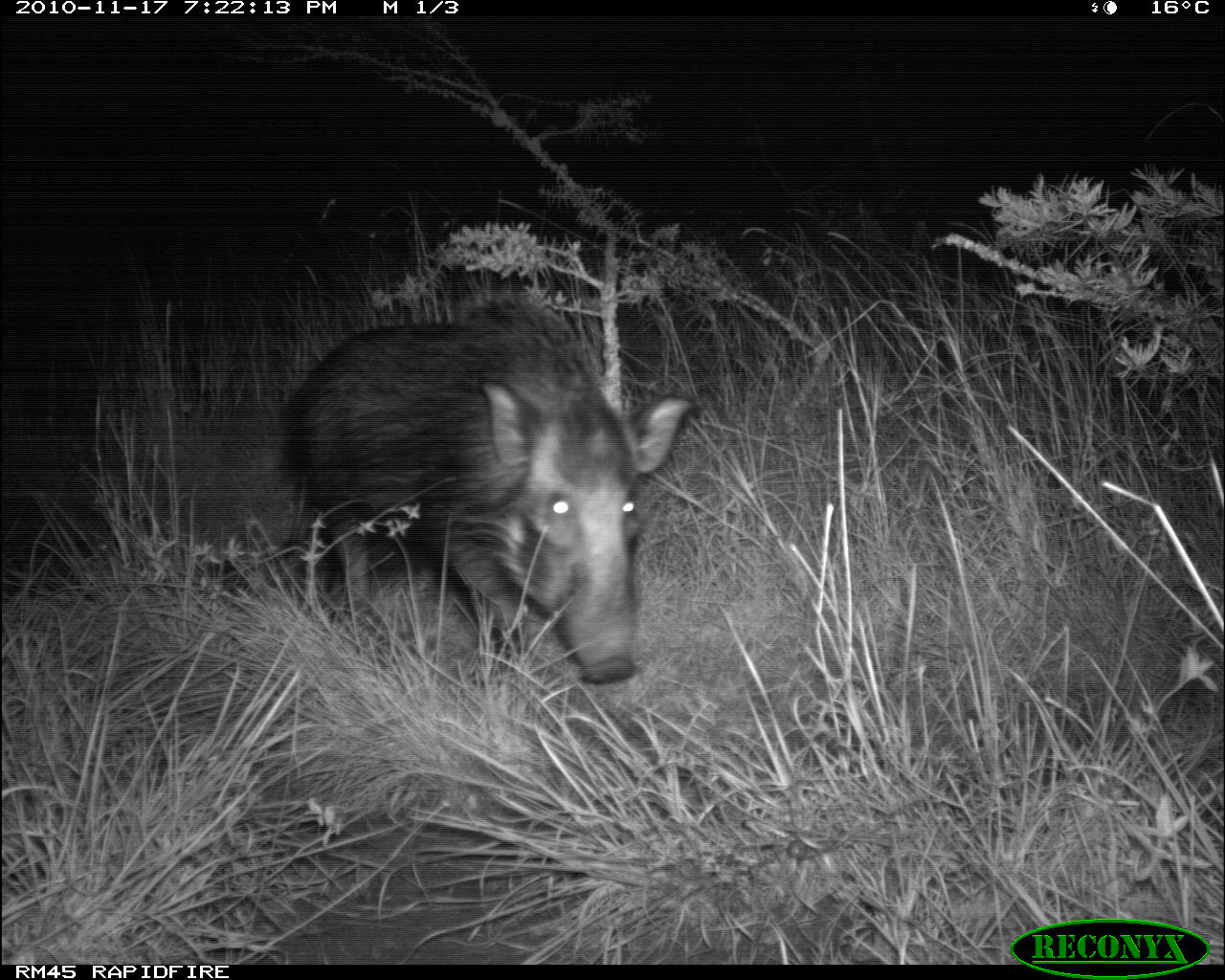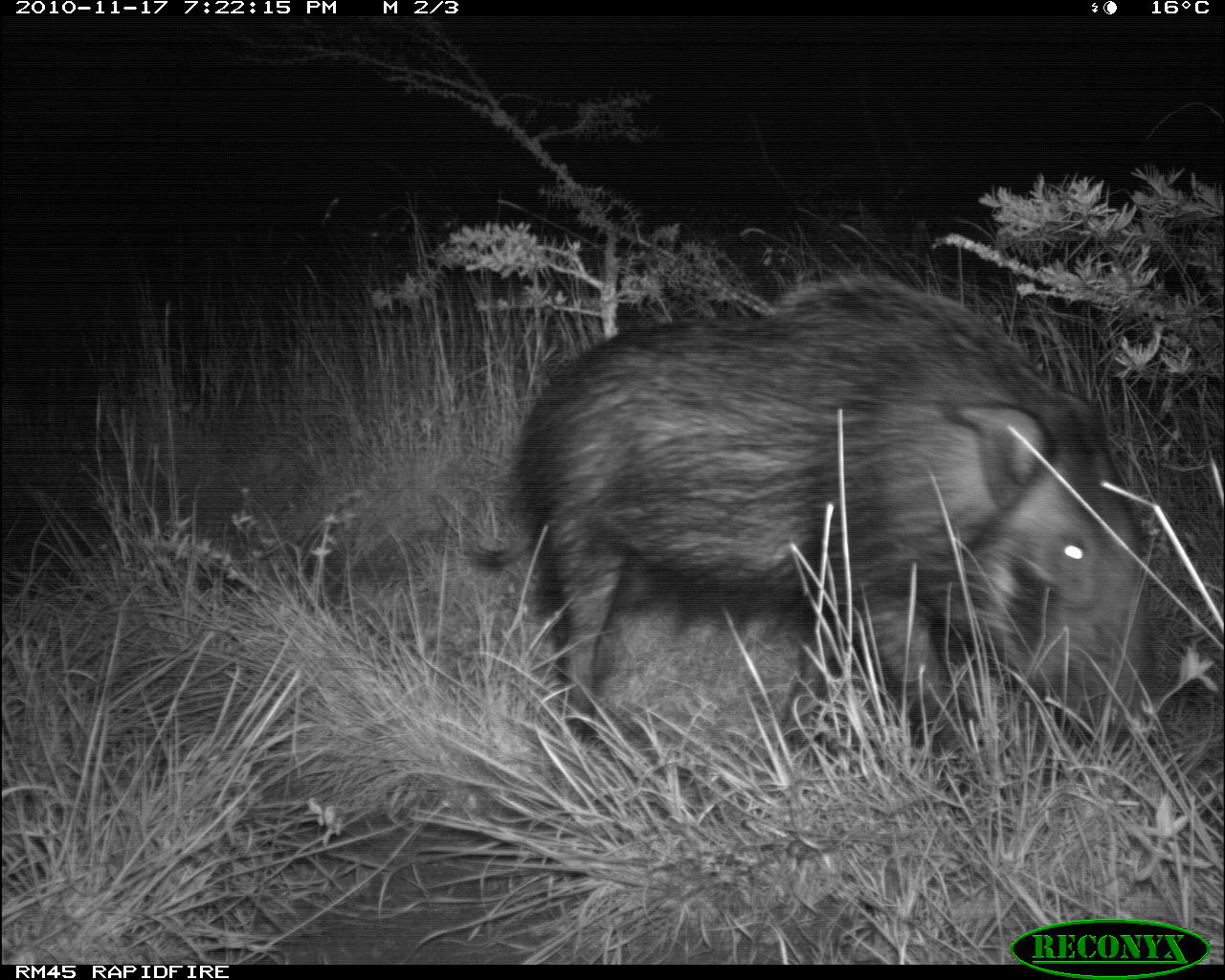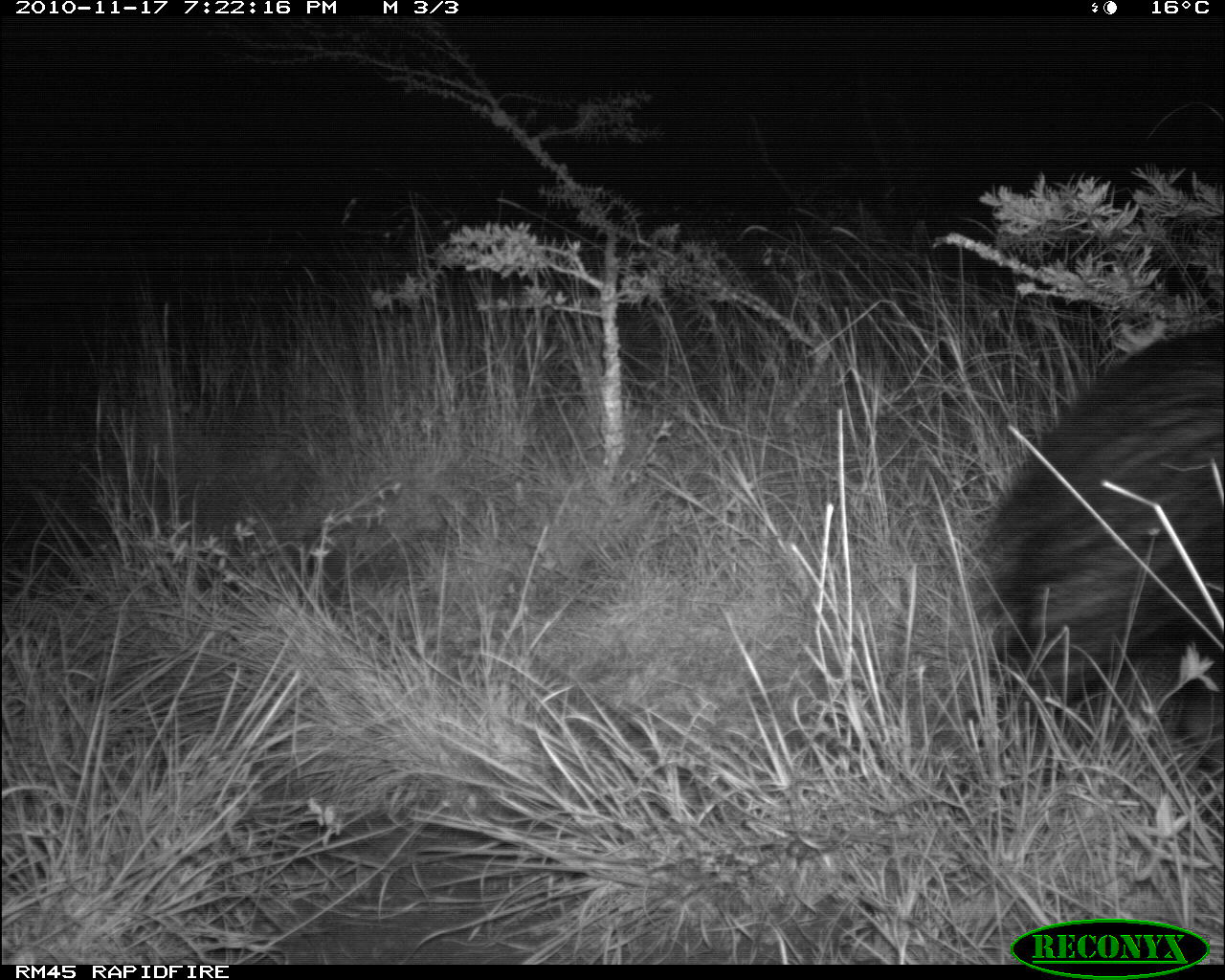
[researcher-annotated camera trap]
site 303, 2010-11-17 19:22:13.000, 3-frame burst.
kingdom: Animalia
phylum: Chordata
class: Mammalia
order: Artiodactyla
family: Suidae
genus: Potamochoerus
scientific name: Potamochoerus larvatus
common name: bushpig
Potamochoerus larvatus (bushpig), count 1.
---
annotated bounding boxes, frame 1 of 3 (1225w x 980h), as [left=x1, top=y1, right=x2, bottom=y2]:
potamochoerus larvatus: [left=279, top=298, right=697, bottom=686]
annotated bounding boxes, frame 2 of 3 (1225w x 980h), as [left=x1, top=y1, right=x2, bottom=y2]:
potamochoerus larvatus: [left=467, top=271, right=1160, bottom=787]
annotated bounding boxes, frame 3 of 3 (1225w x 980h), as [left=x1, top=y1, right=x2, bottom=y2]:
potamochoerus larvatus: [left=930, top=324, right=1225, bottom=779]